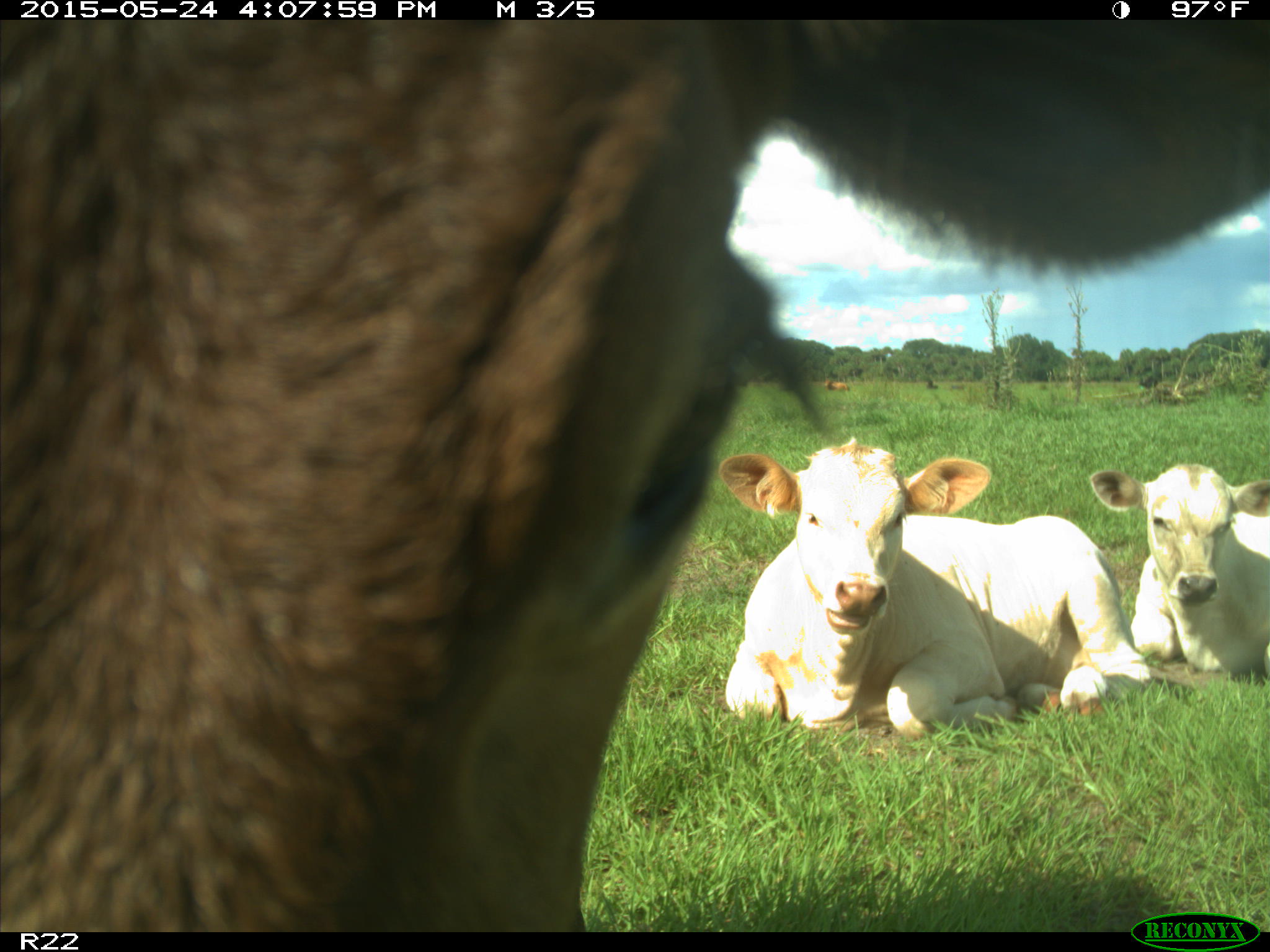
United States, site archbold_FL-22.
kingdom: Animalia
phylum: Chordata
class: Mammalia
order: Artiodactyla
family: Bovidae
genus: Bos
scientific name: Bos taurus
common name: domestic cow